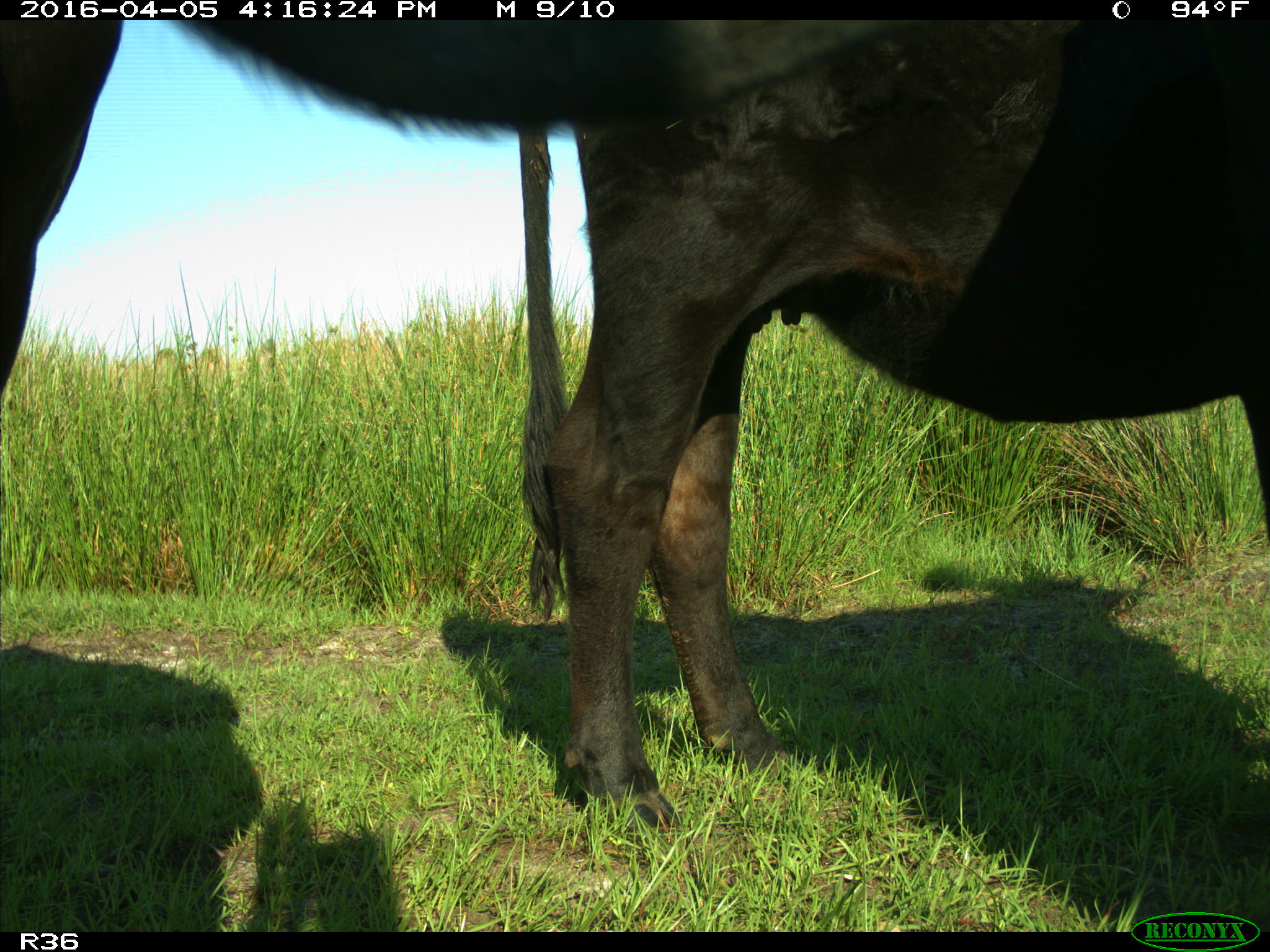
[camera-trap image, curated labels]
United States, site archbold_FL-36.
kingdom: Animalia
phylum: Chordata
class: Mammalia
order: Artiodactyla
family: Bovidae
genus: Bos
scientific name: Bos taurus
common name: domestic cow